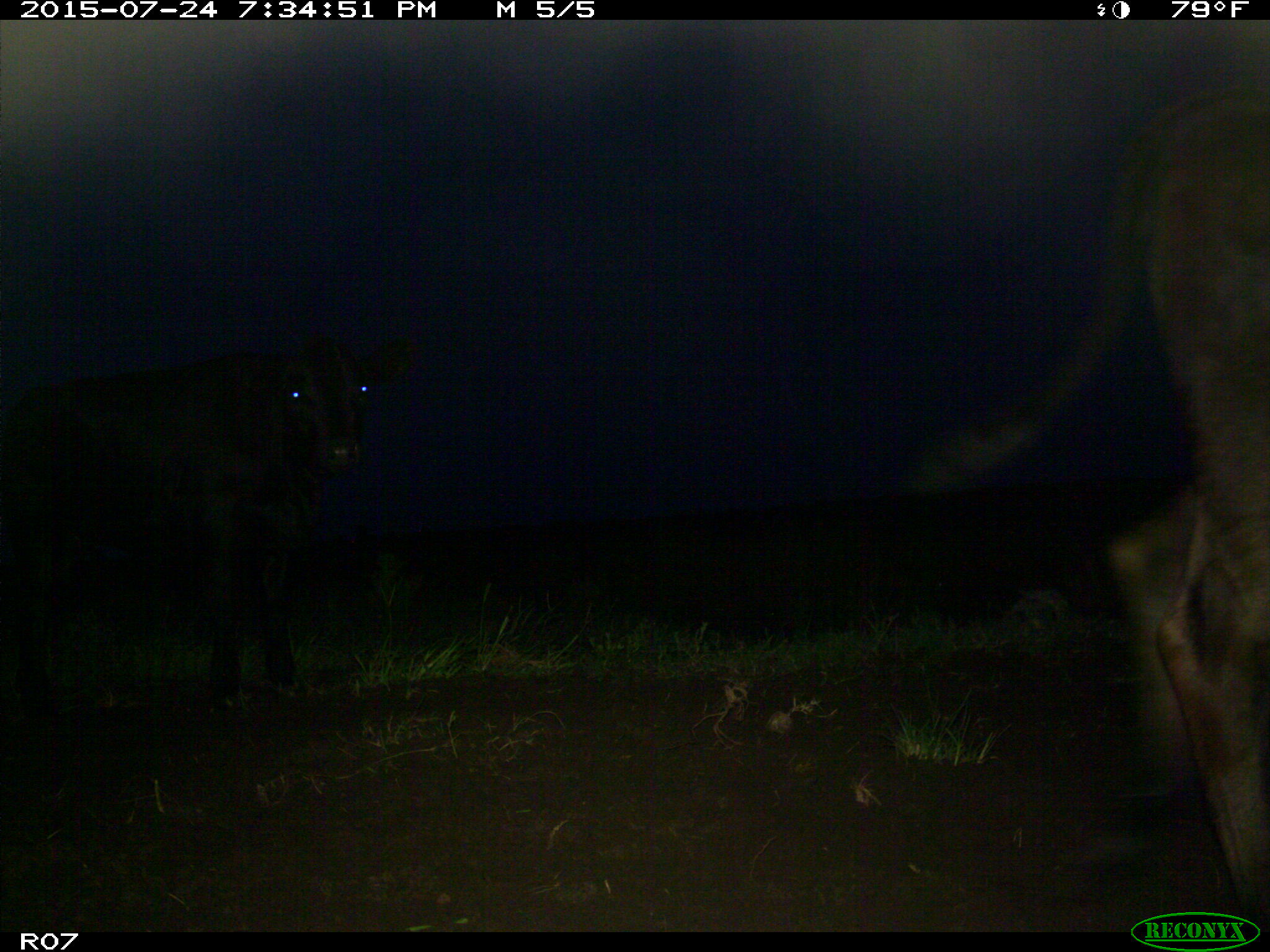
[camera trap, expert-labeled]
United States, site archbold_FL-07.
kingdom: Animalia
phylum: Chordata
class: Mammalia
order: Artiodactyla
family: Bovidae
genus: Bos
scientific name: Bos taurus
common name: domestic cow